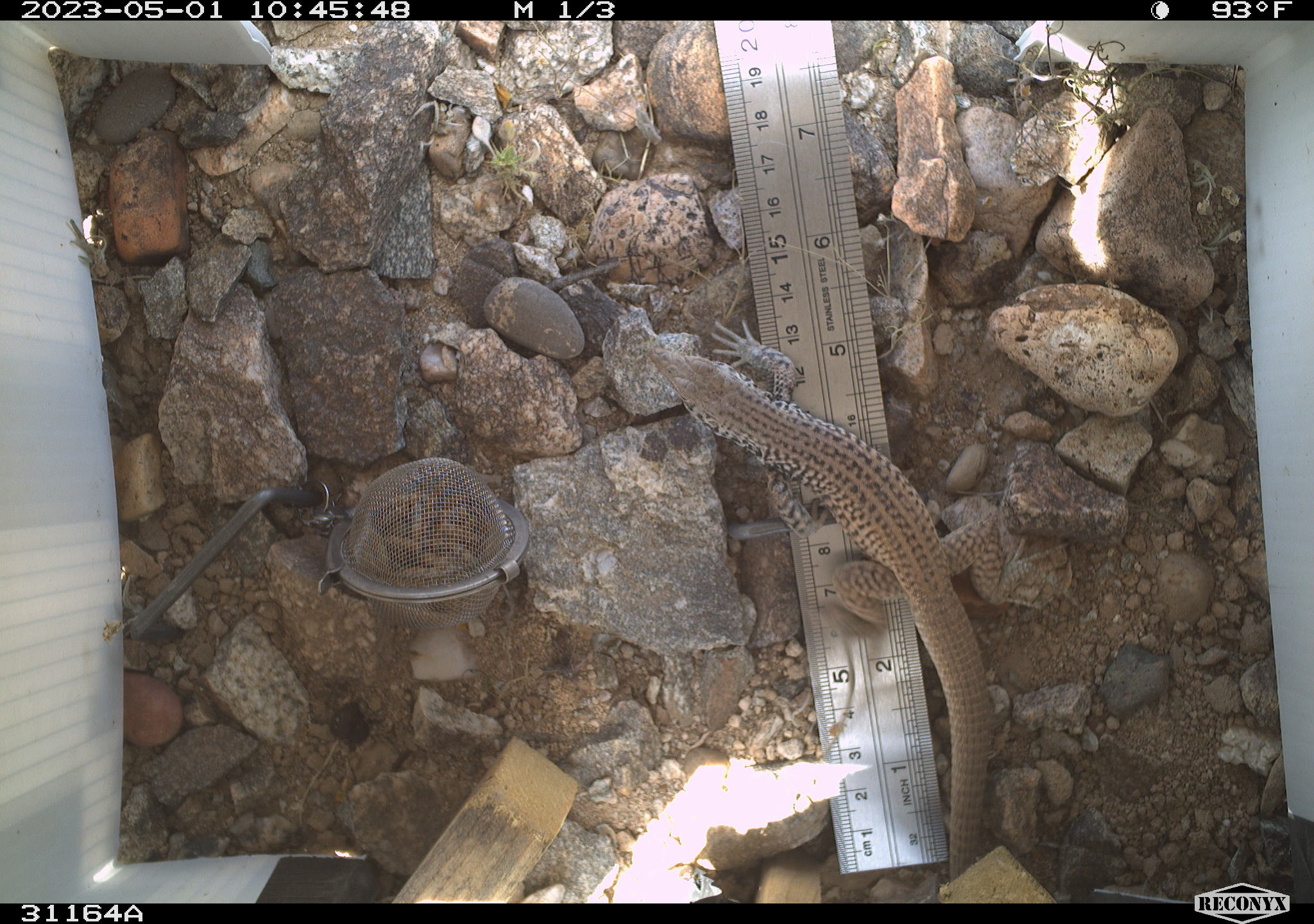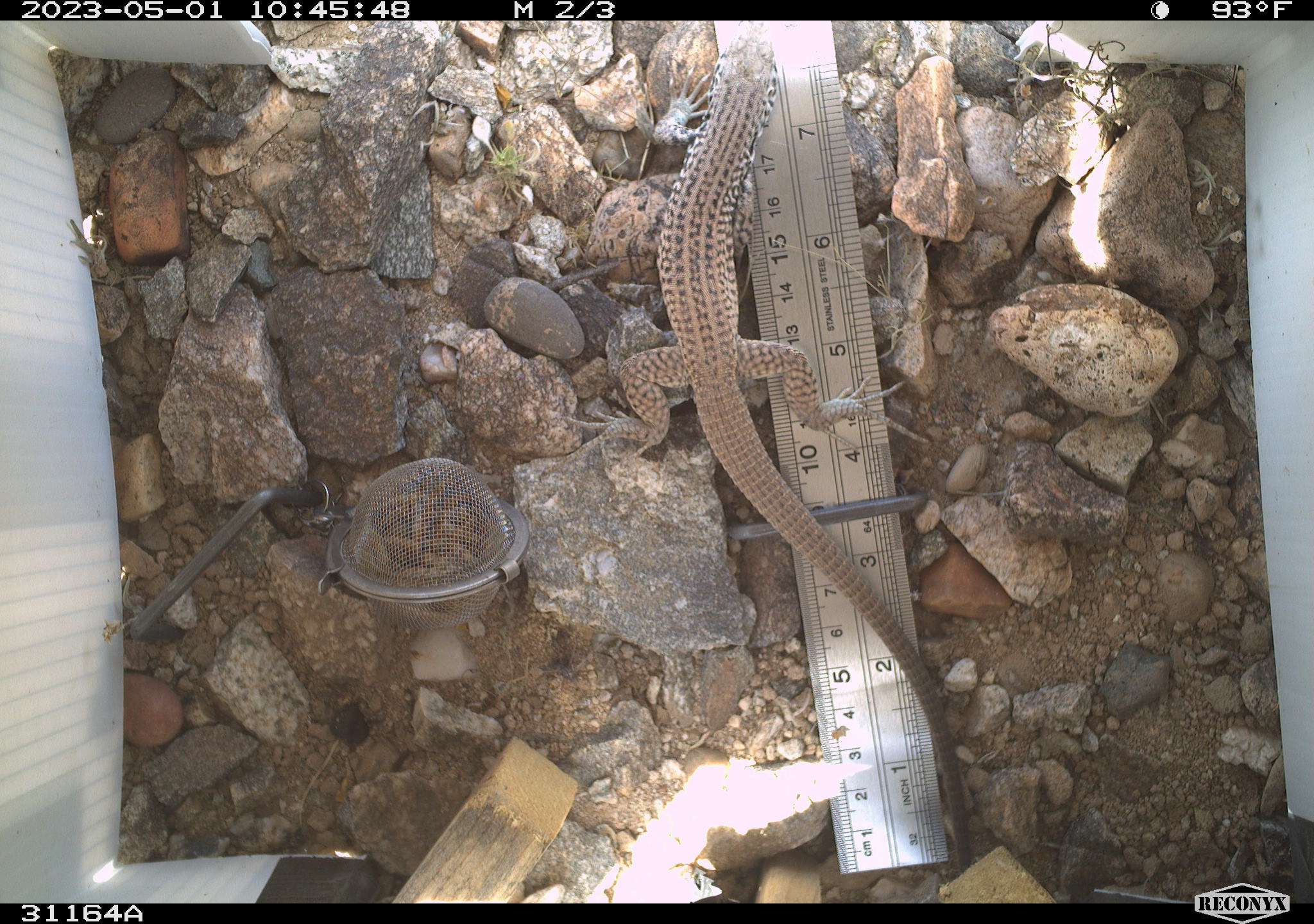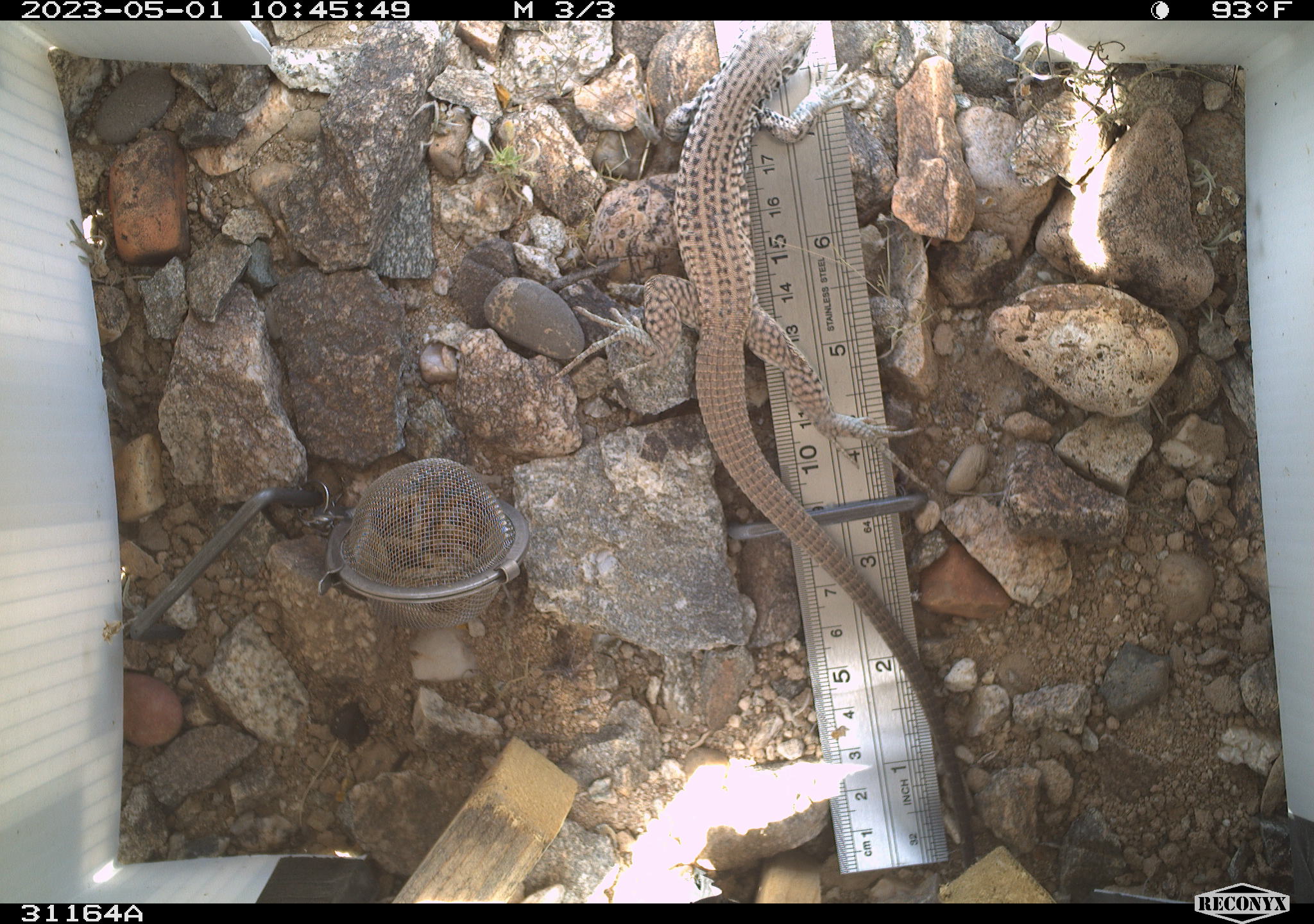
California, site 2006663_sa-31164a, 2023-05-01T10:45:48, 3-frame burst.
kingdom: Animalia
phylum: Chordata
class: Reptilia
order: Squamata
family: Teiidae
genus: Aspidoscelis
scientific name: Aspidoscelis tigris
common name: western whiptail